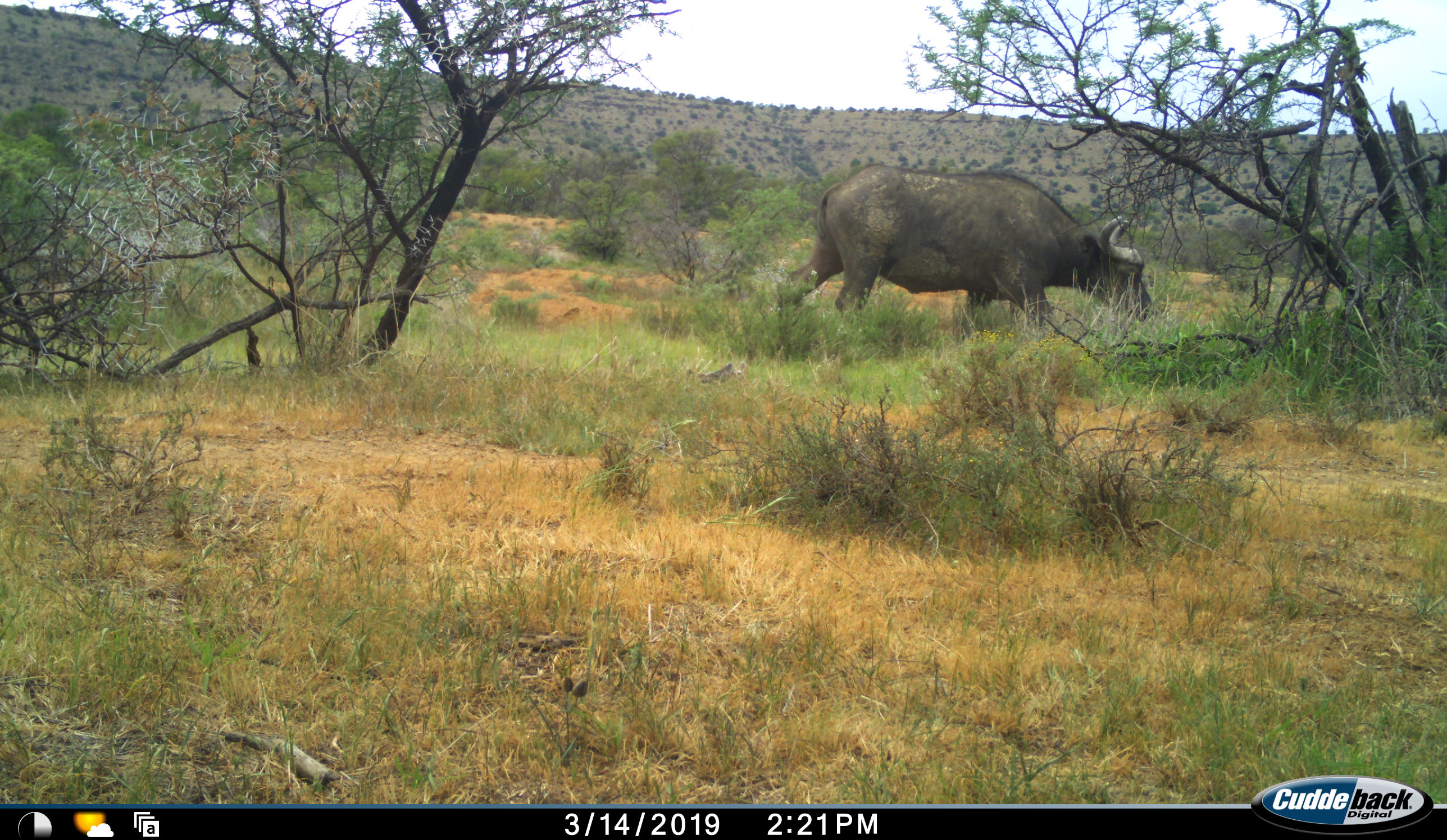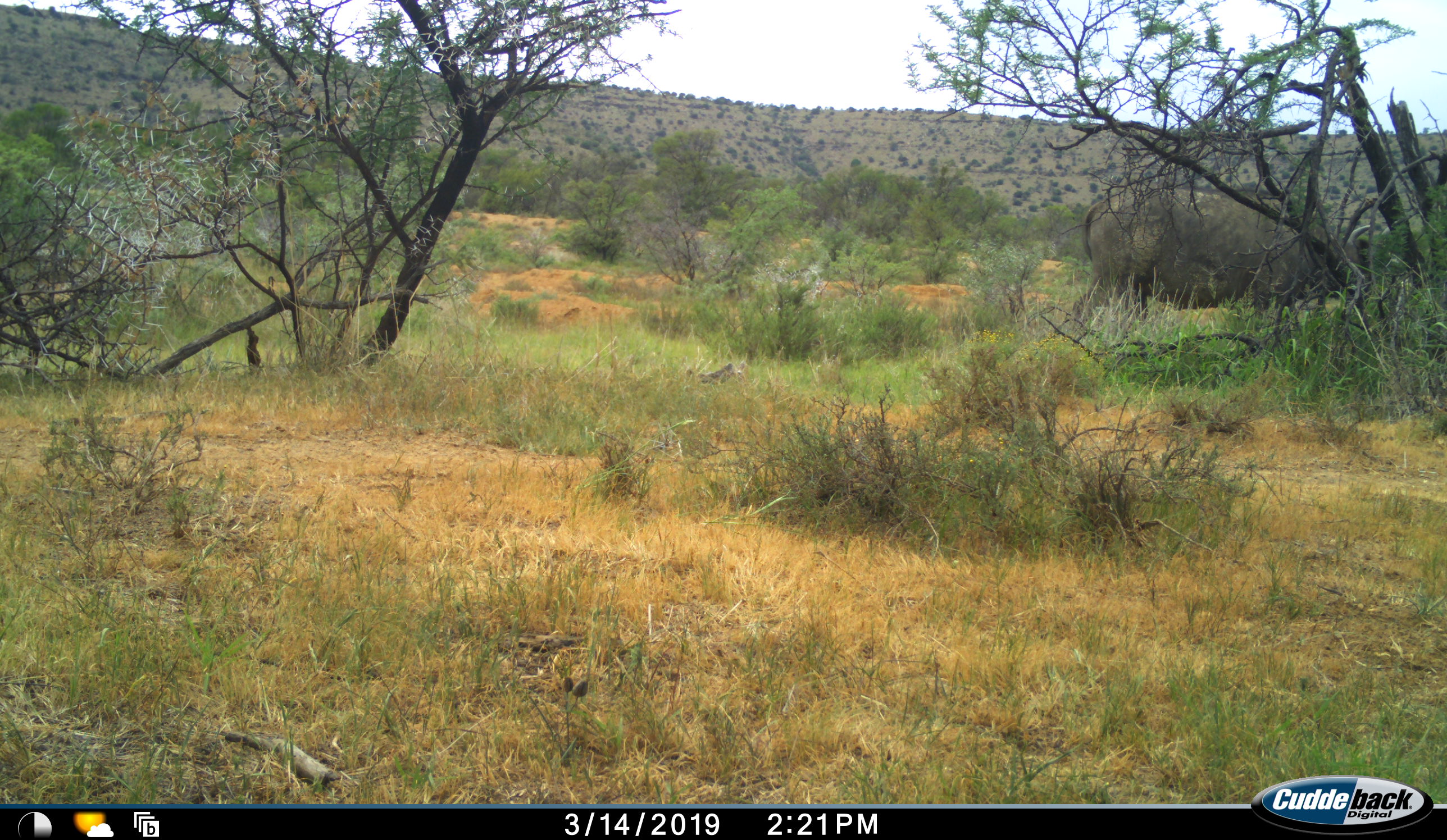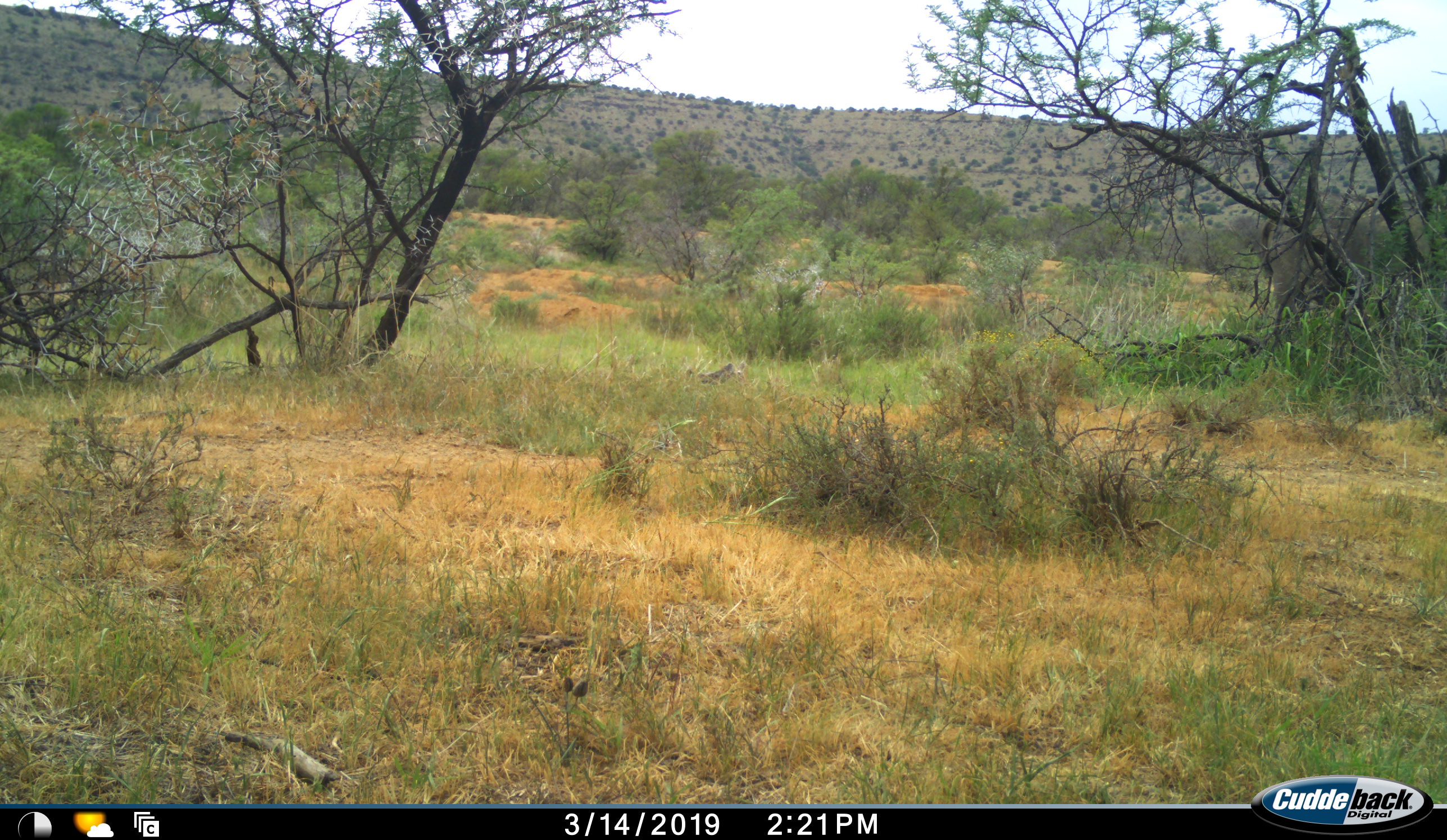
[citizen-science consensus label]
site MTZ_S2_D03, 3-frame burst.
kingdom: Animalia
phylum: Chordata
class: Mammalia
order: Artiodactyla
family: Bovidae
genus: Syncerus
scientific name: Syncerus caffer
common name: african buffalo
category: buffalo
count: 1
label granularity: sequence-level